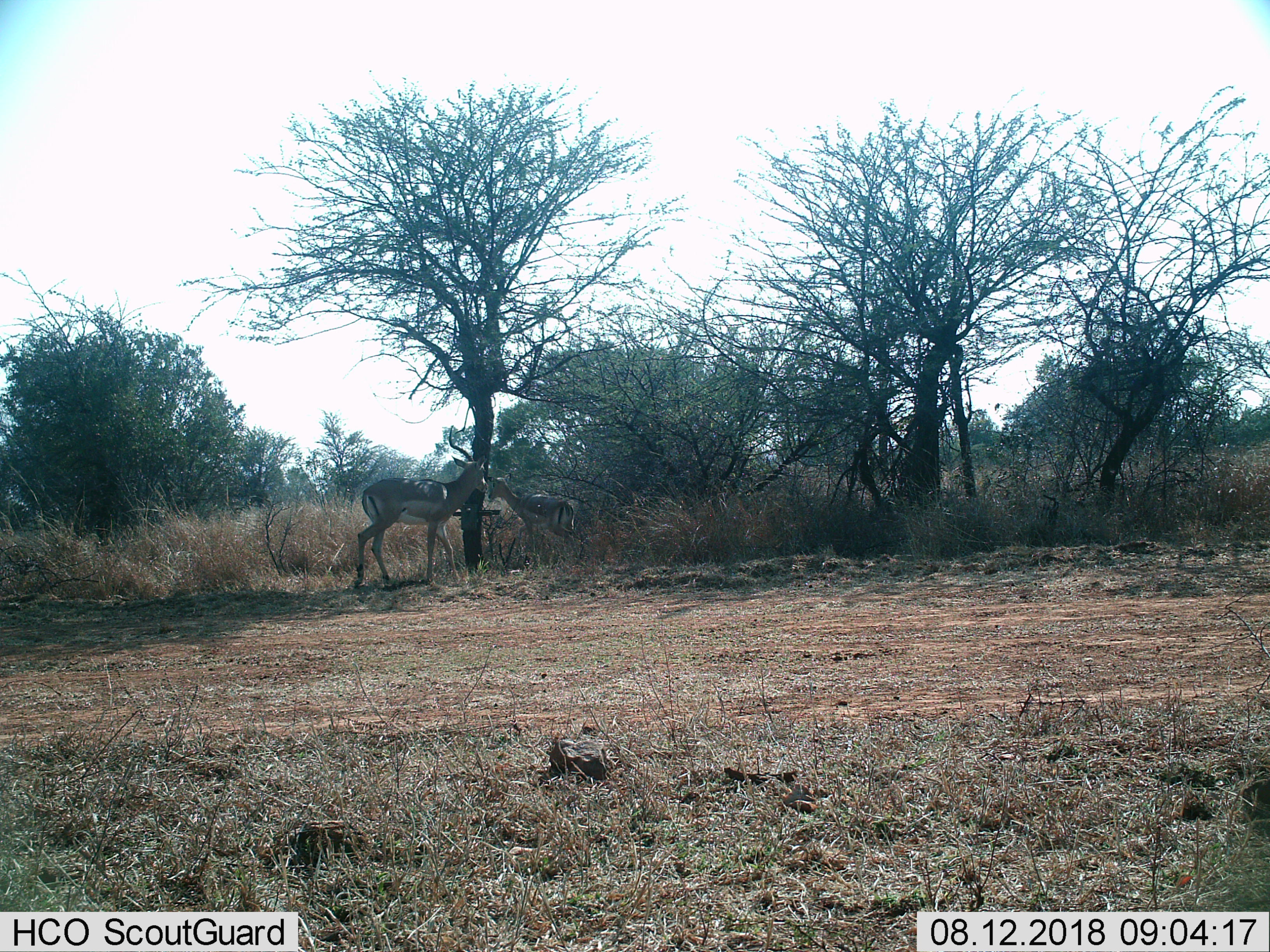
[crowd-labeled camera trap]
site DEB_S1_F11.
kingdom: Animalia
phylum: Chordata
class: Mammalia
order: Artiodactyla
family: Bovidae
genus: Aepyceros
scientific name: Aepyceros melampus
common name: impala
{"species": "impala (Aepyceros melampus)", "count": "2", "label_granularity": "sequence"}